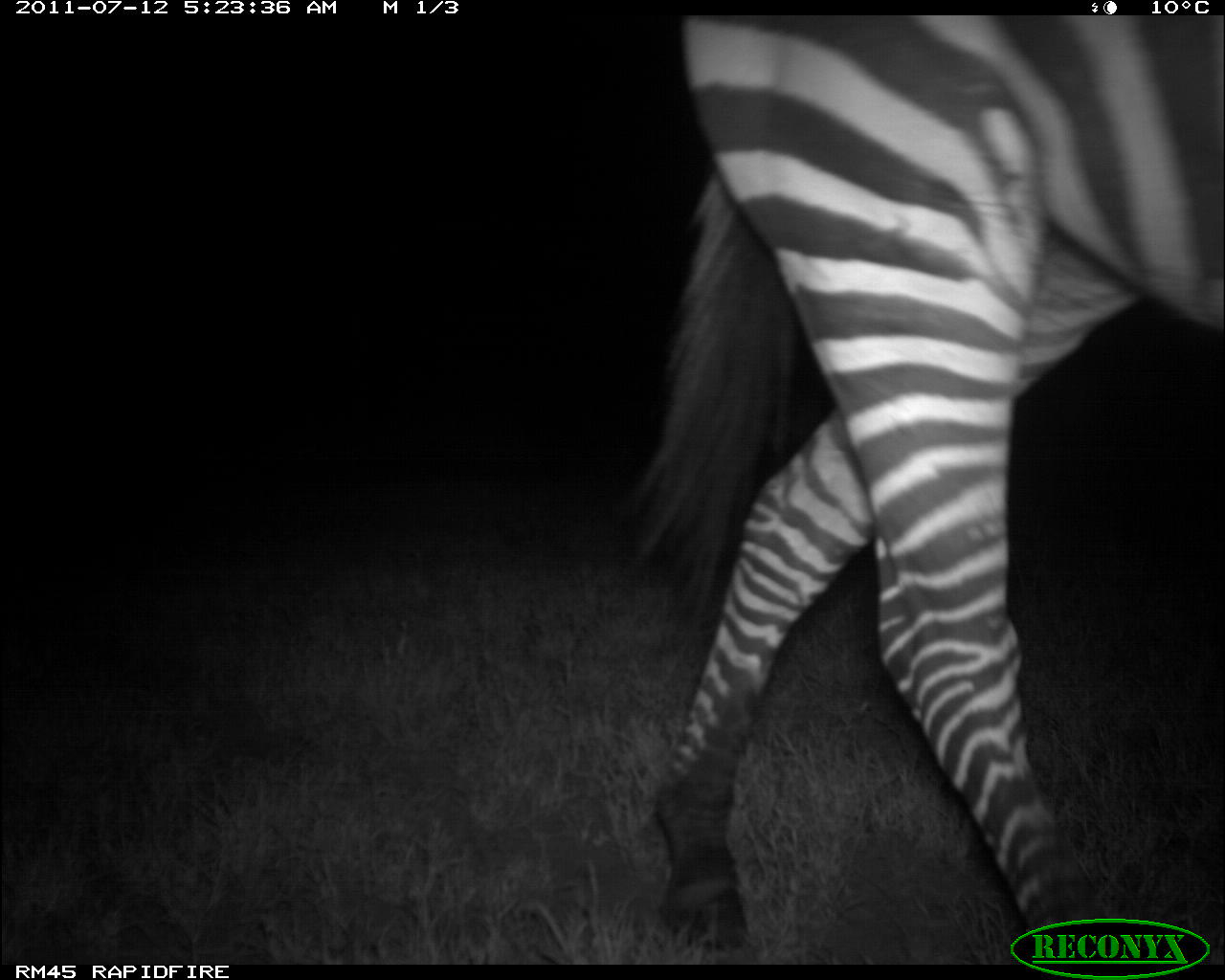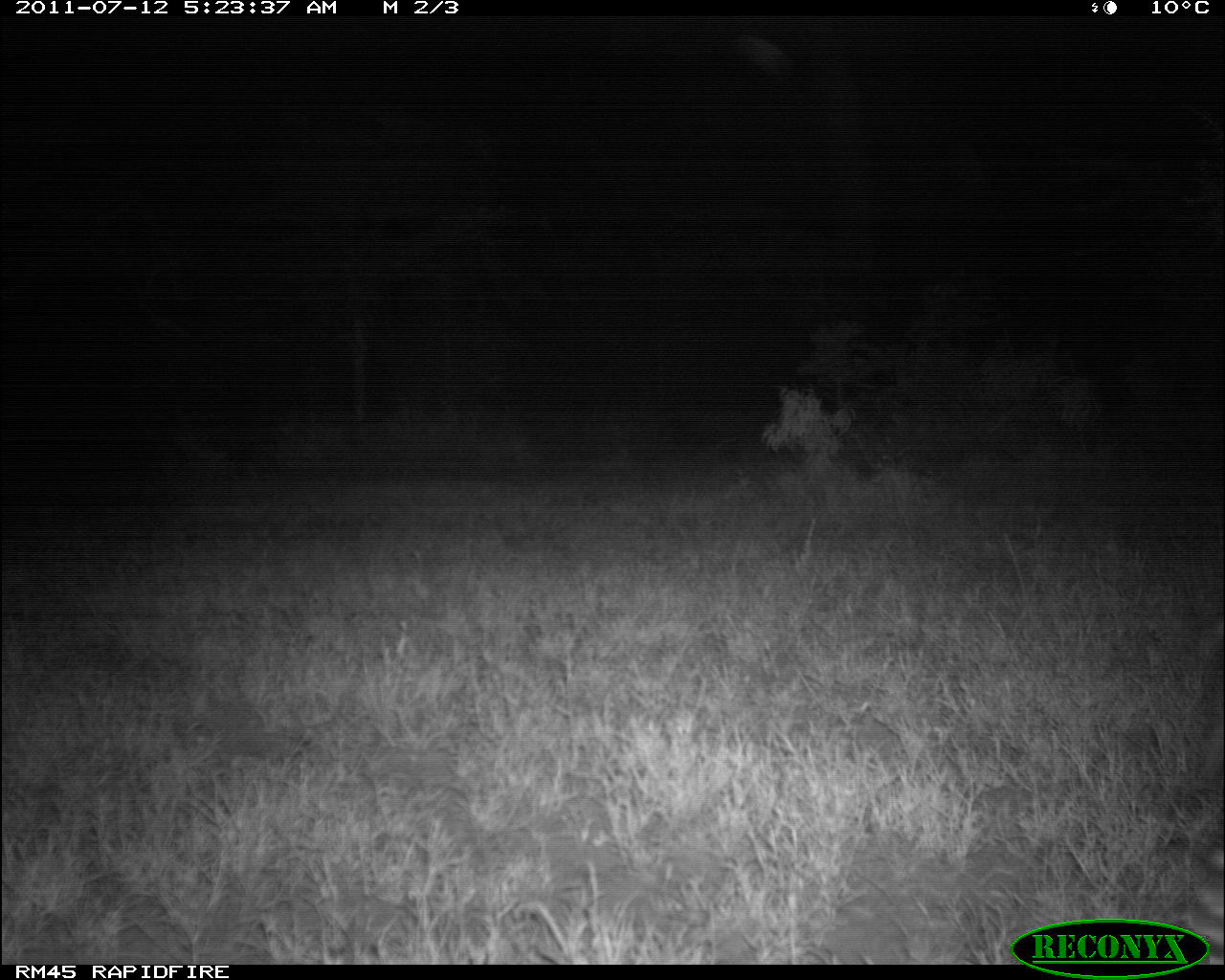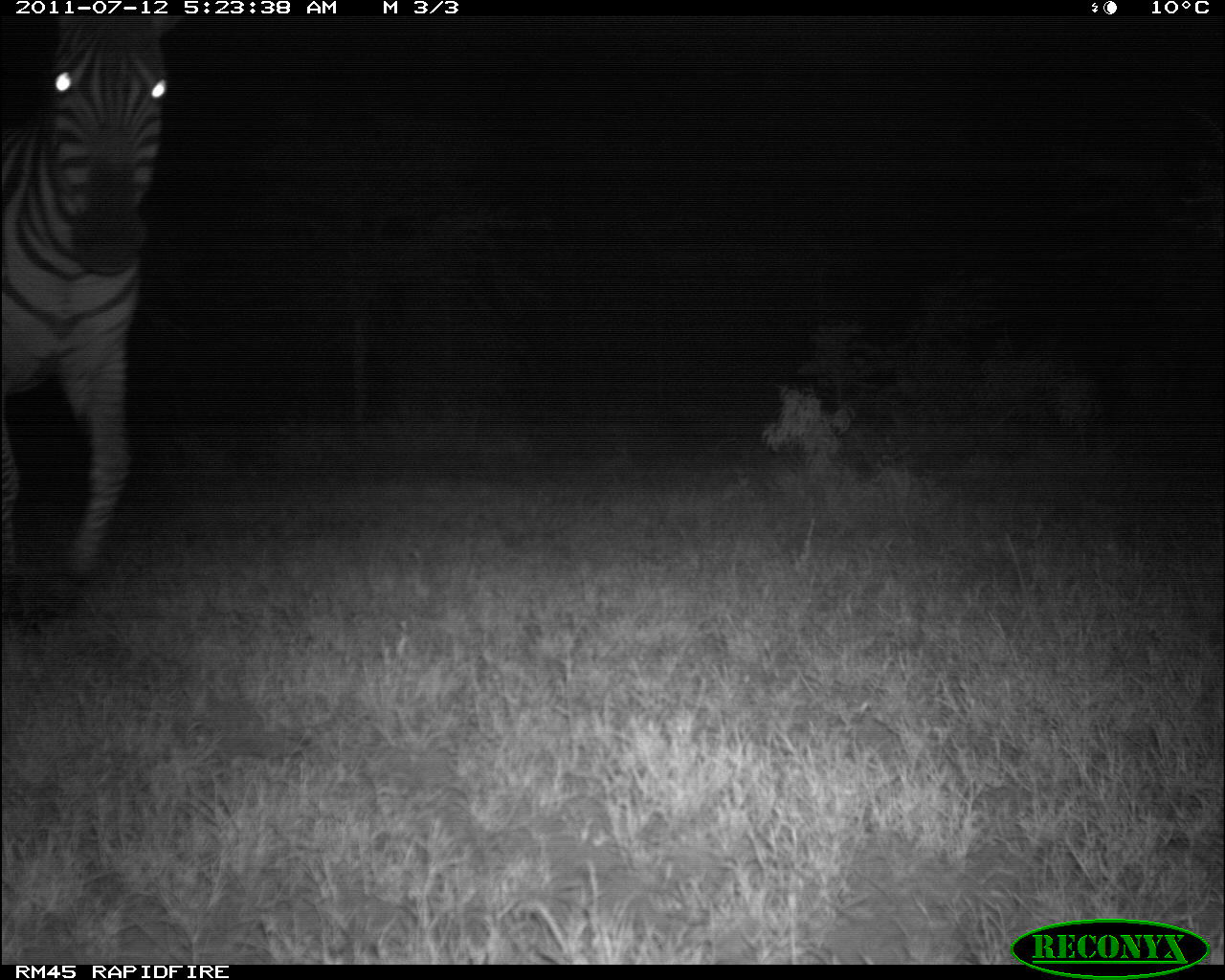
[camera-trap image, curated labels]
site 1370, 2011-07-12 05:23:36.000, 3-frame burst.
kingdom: Animalia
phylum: Chordata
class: Mammalia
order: Perissodactyla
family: Equidae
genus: Equus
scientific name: Equus quagga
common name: plains zebra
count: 1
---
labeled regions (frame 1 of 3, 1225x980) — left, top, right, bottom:
equus quagga: 629, 15, 1225, 962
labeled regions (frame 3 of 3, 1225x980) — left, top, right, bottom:
equus quagga: 0, 13, 181, 598